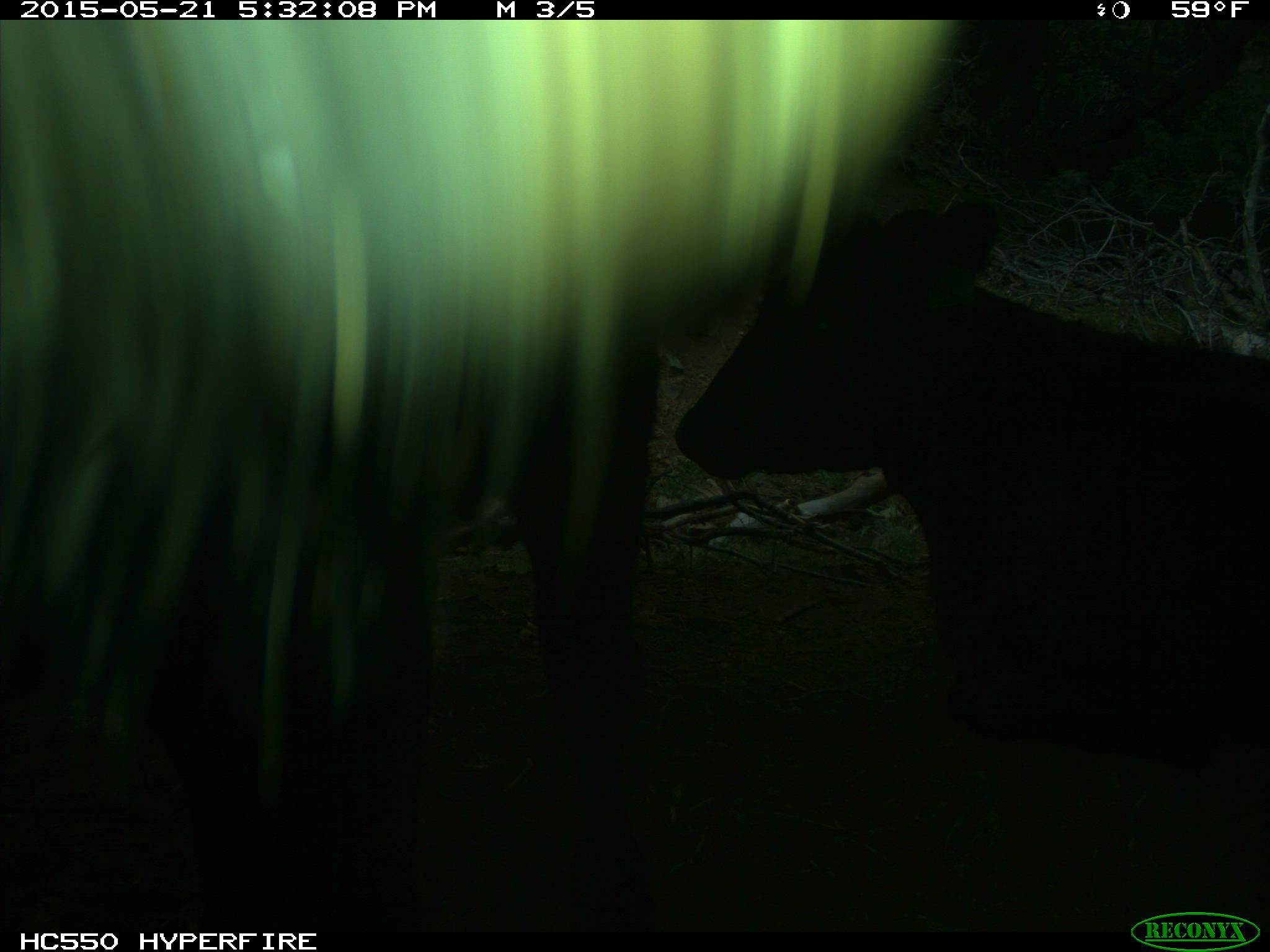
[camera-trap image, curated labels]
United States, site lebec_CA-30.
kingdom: Animalia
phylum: Chordata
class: Mammalia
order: Artiodactyla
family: Bovidae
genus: Bos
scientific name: Bos taurus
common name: domestic cow